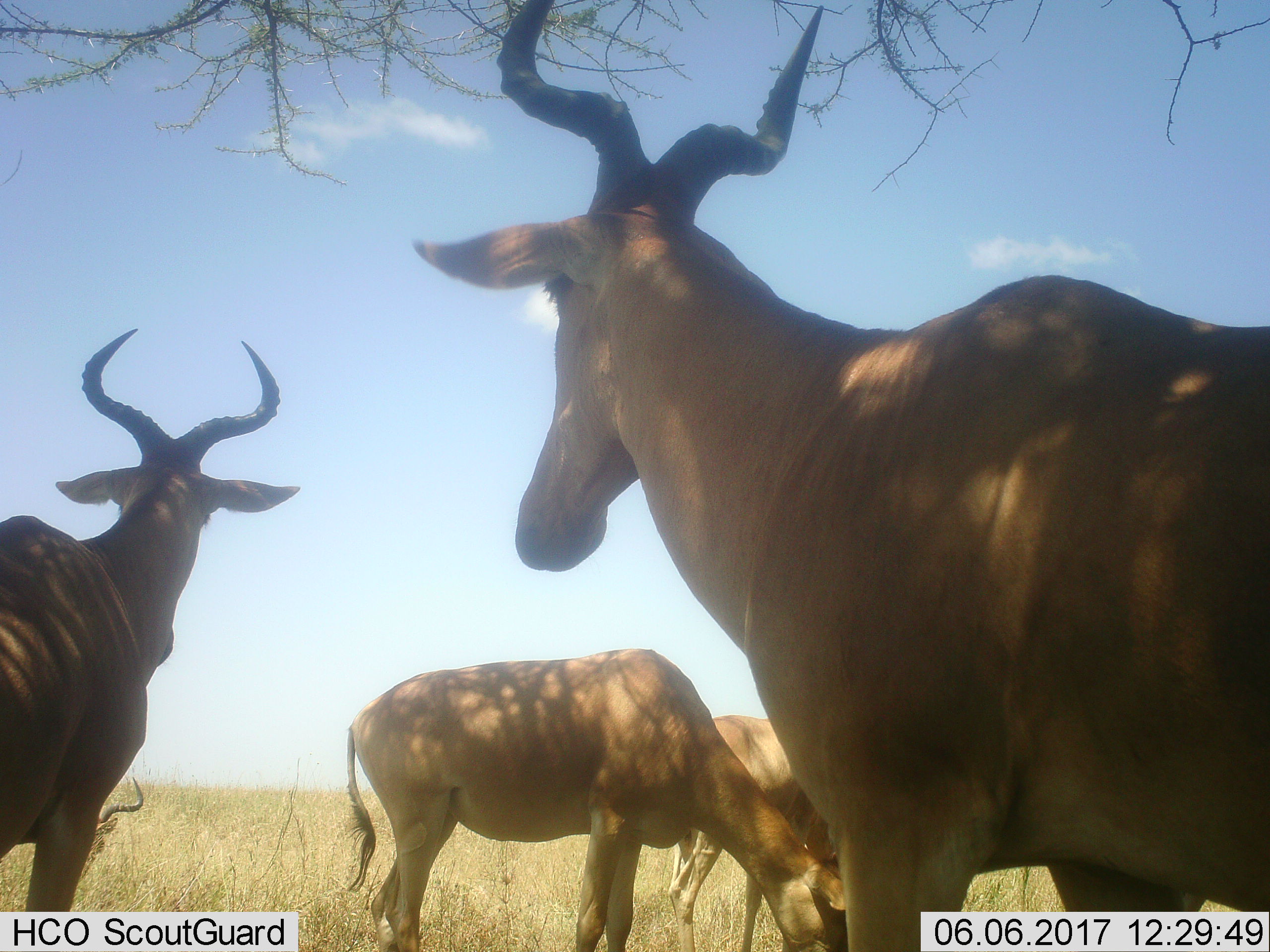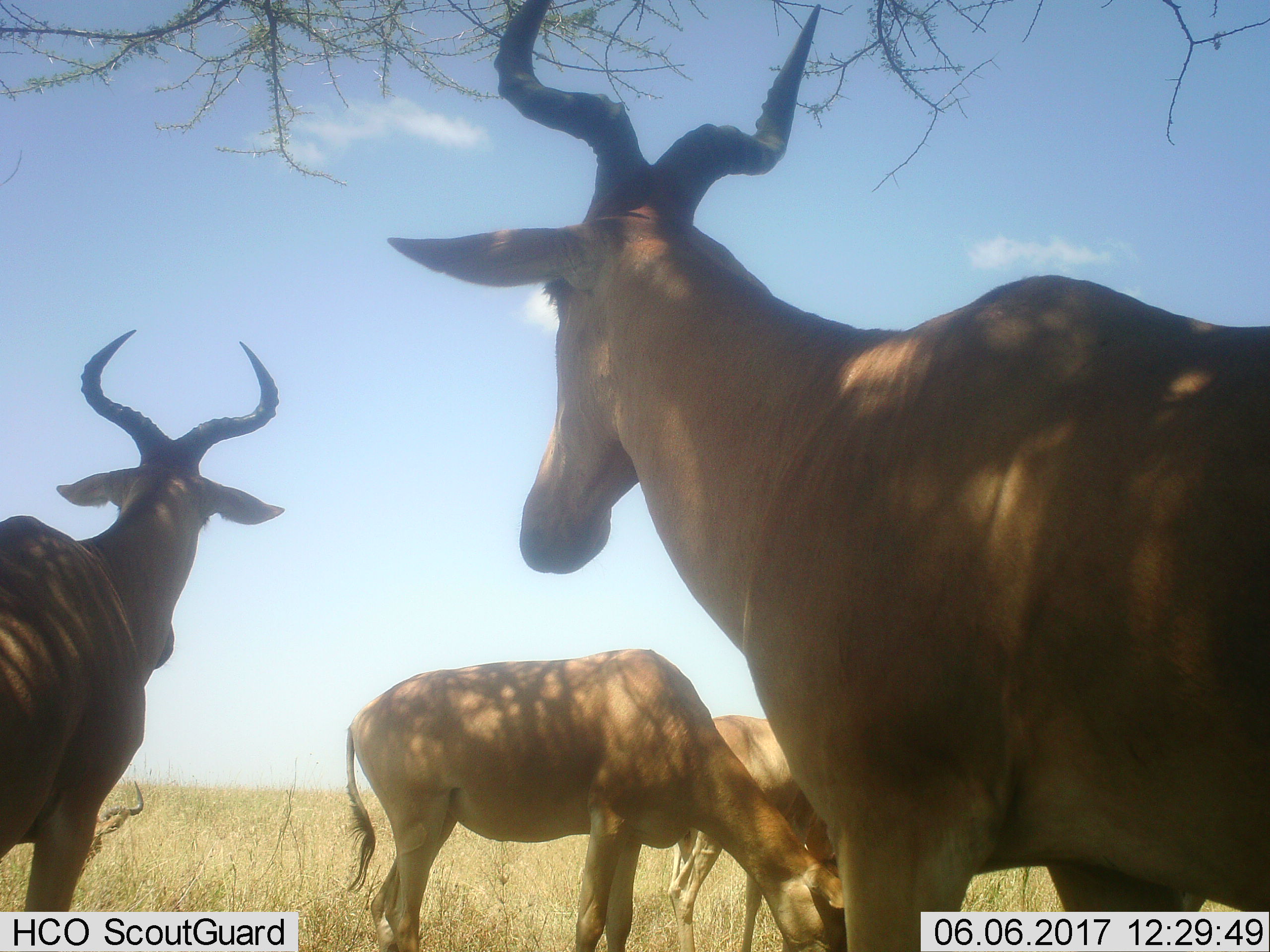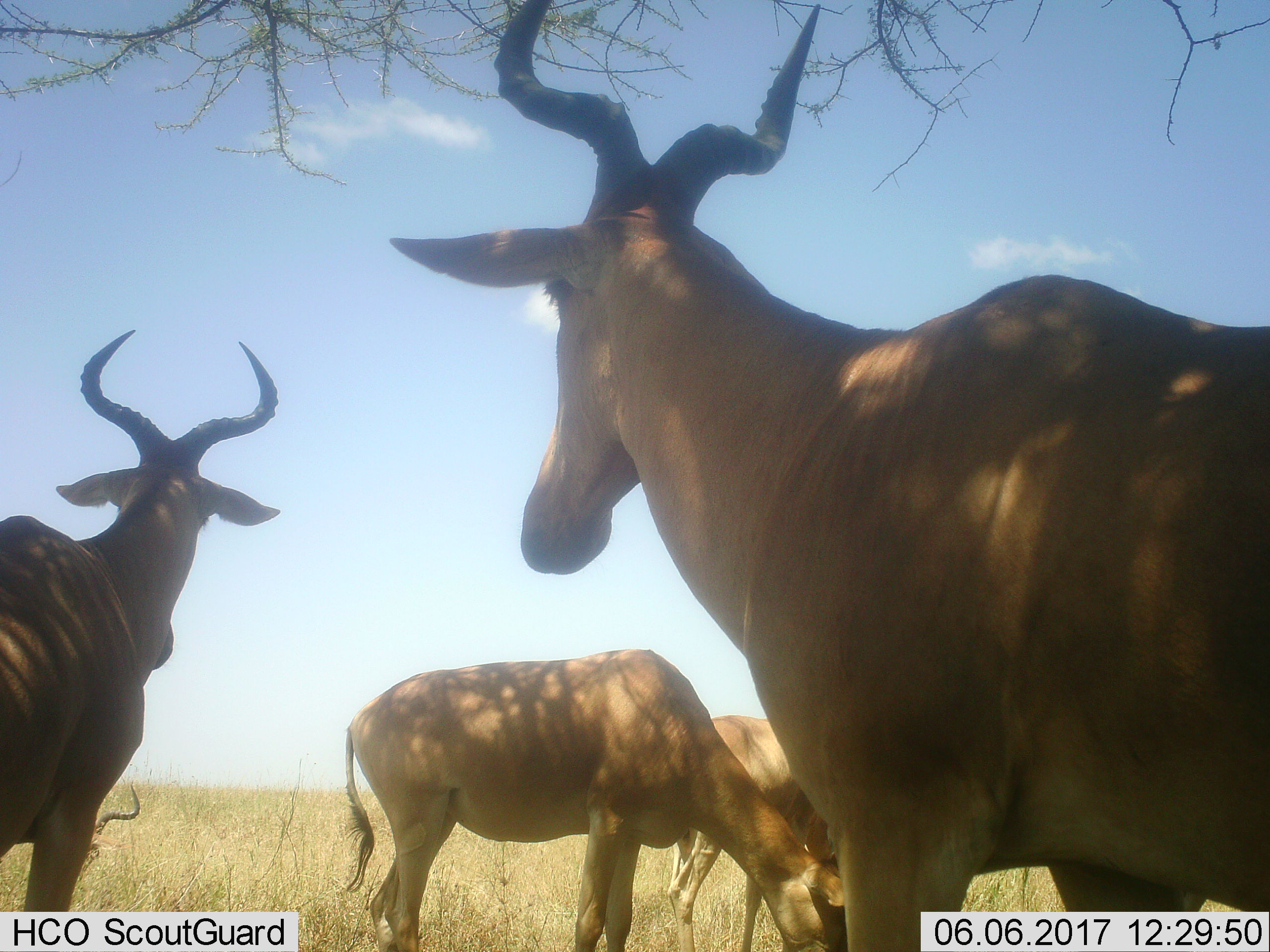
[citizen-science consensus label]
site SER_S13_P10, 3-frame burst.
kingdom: Animalia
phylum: Chordata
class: Mammalia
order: Artiodactyla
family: Bovidae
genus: Alcelaphus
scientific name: Alcelaphus buselaphus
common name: hartebeest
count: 5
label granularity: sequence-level